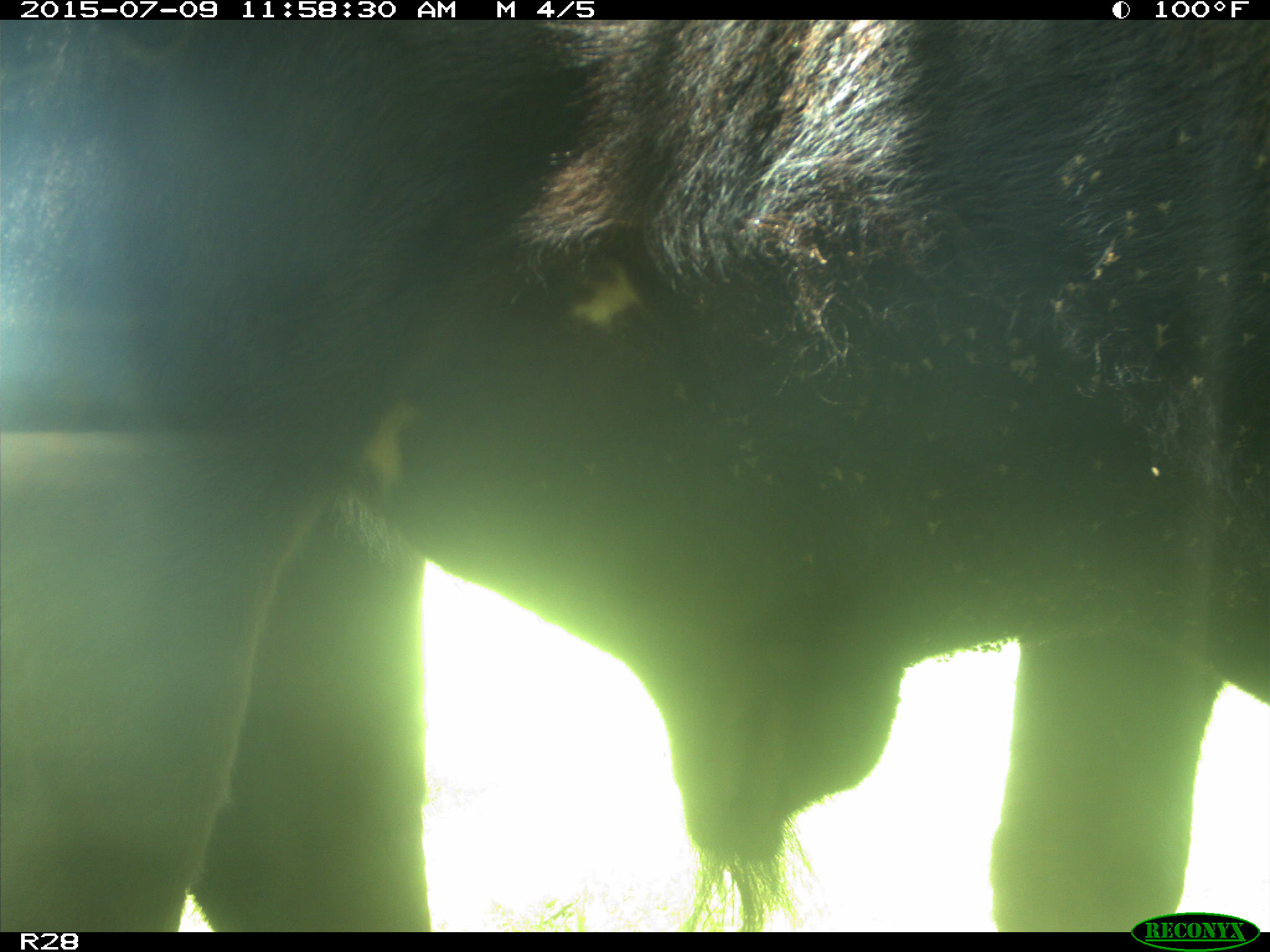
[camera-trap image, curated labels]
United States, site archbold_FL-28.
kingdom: Animalia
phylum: Chordata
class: Mammalia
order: Artiodactyla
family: Bovidae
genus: Bos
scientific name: Bos taurus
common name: domestic cow